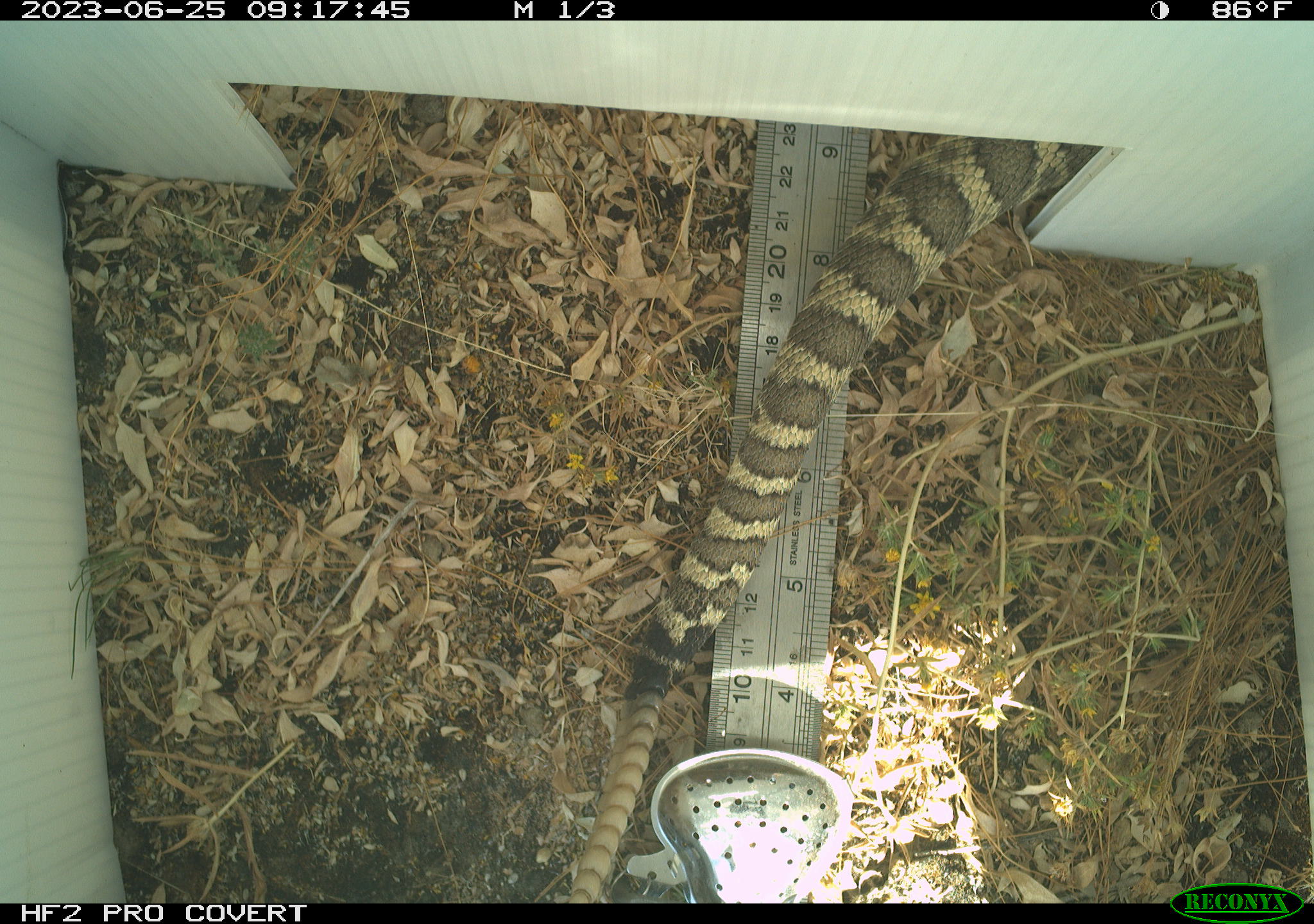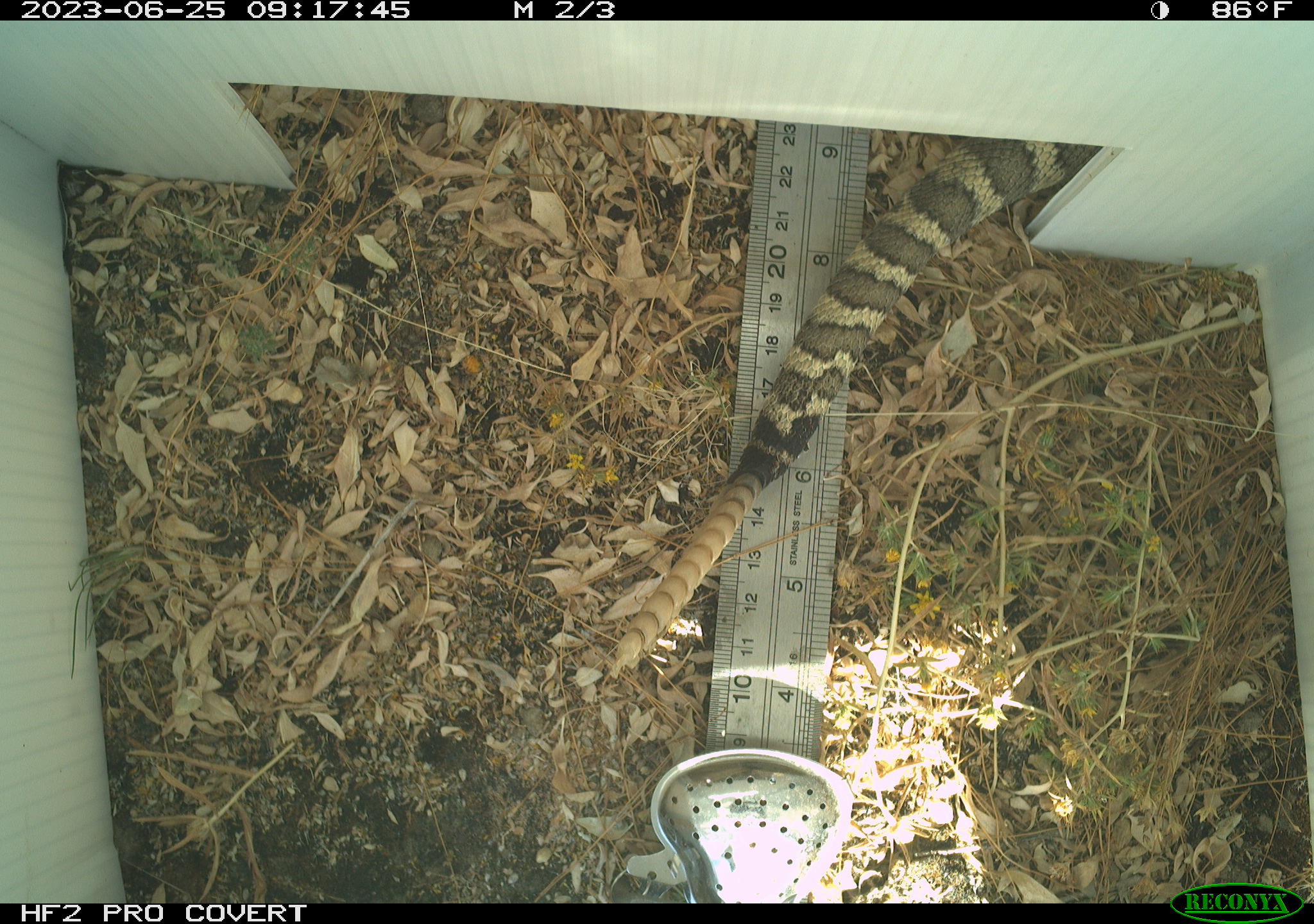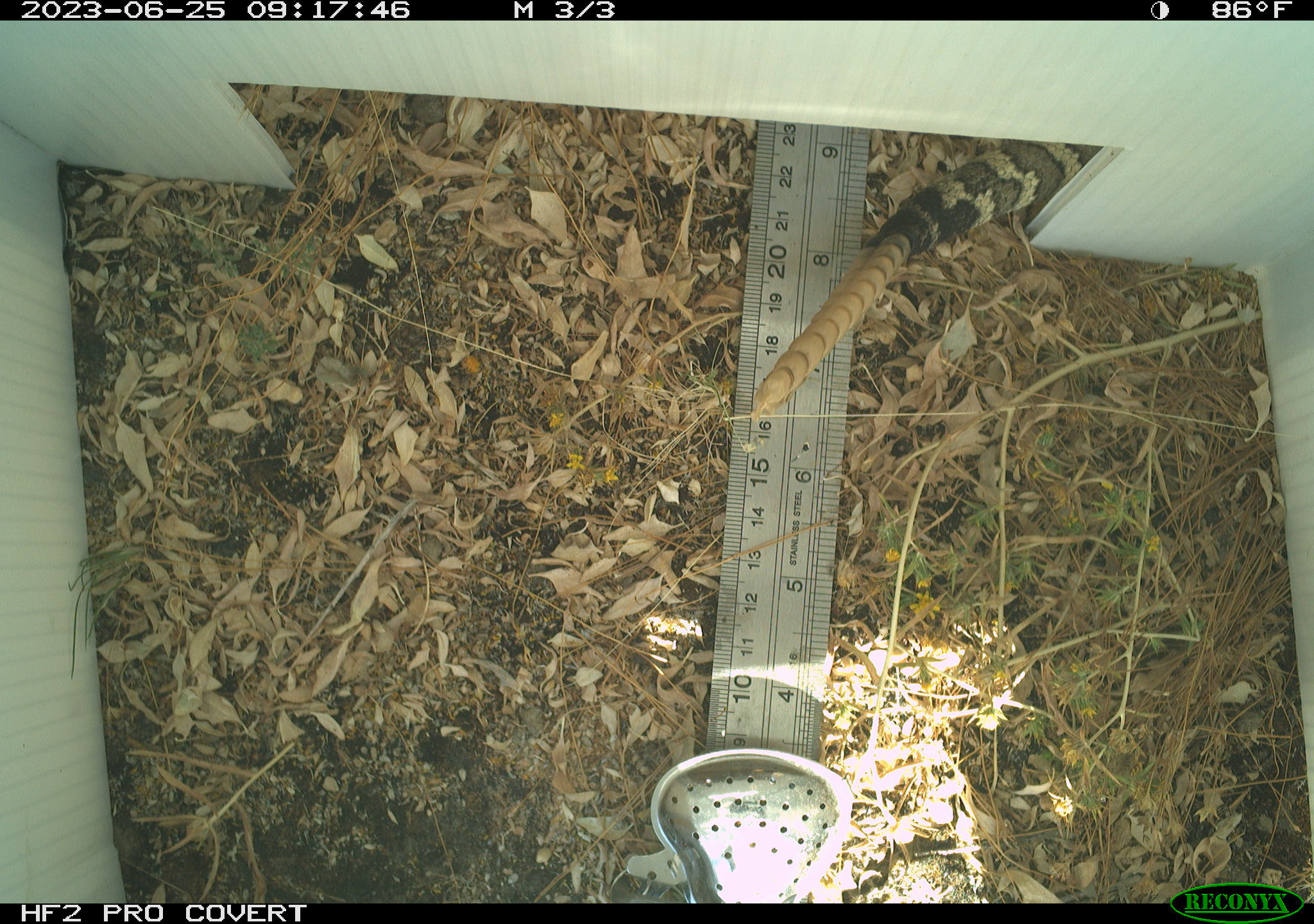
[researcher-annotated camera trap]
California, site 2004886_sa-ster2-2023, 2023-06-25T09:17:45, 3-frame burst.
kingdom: Animalia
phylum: Chordata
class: Reptilia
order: Squamata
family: Viperidae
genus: Crotalus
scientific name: Crotalus oreganus oreganus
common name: northern pacific rattlesnake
Northern pacific rattlesnake (Crotalus oreganus oreganus).